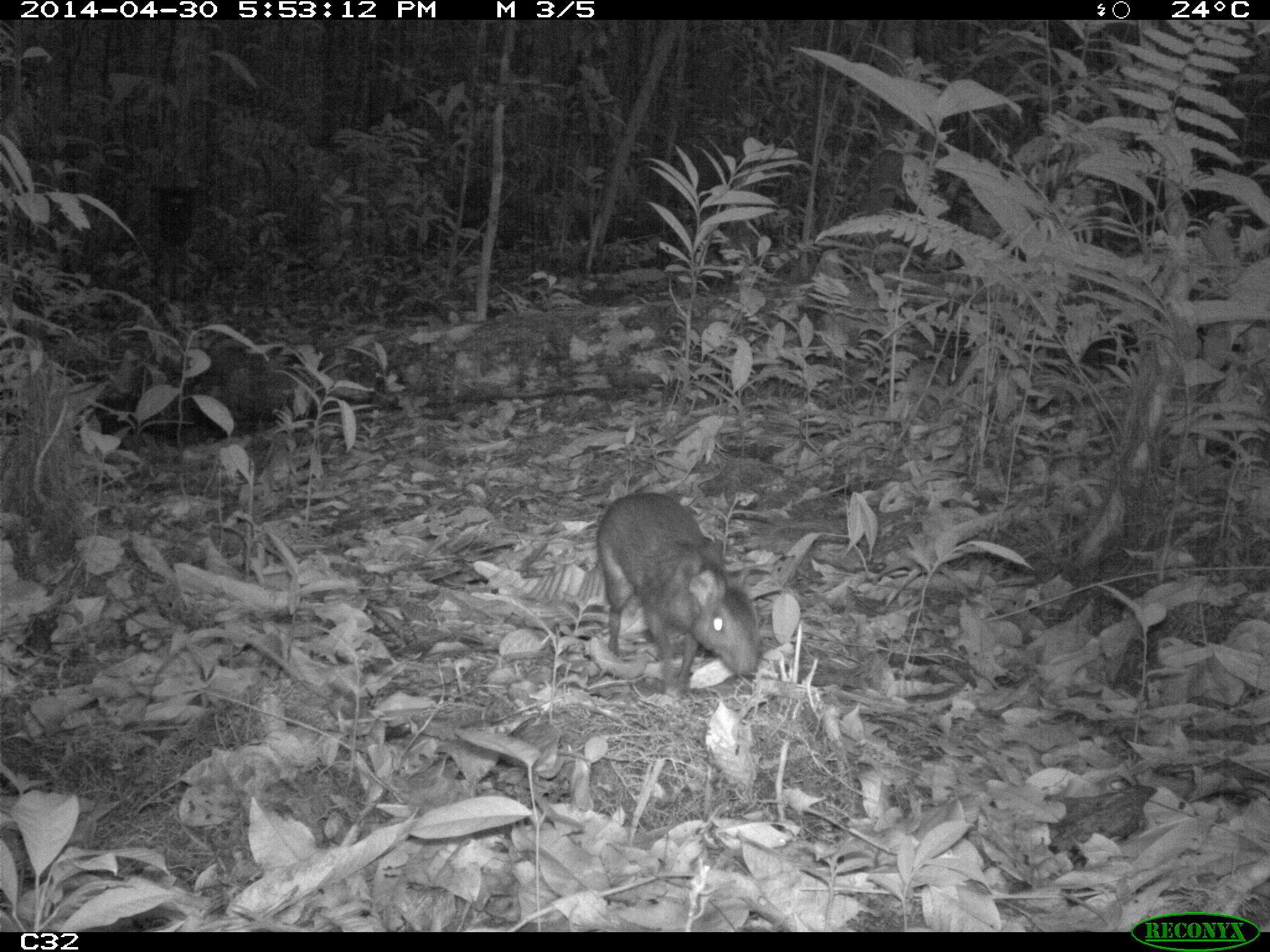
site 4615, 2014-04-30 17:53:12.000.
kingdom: Animalia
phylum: Chordata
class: Mammalia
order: Rodentia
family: Dasyproctidae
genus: Myoprocta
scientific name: Myoprocta pratti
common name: green acouchi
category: myoprocta pratii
Myoprocta pratii (green acouchi) (Myoprocta pratti), count 2, age adult.